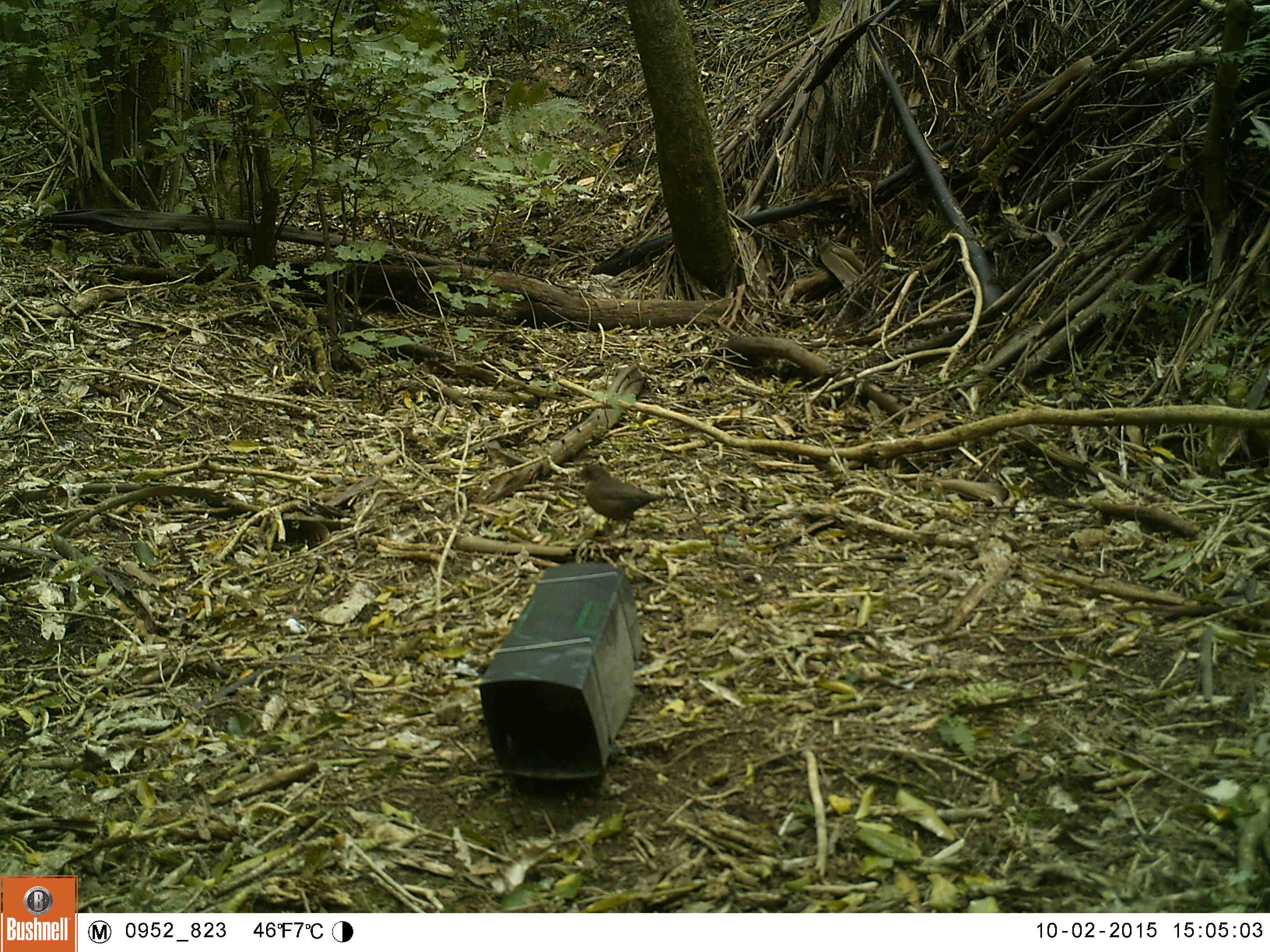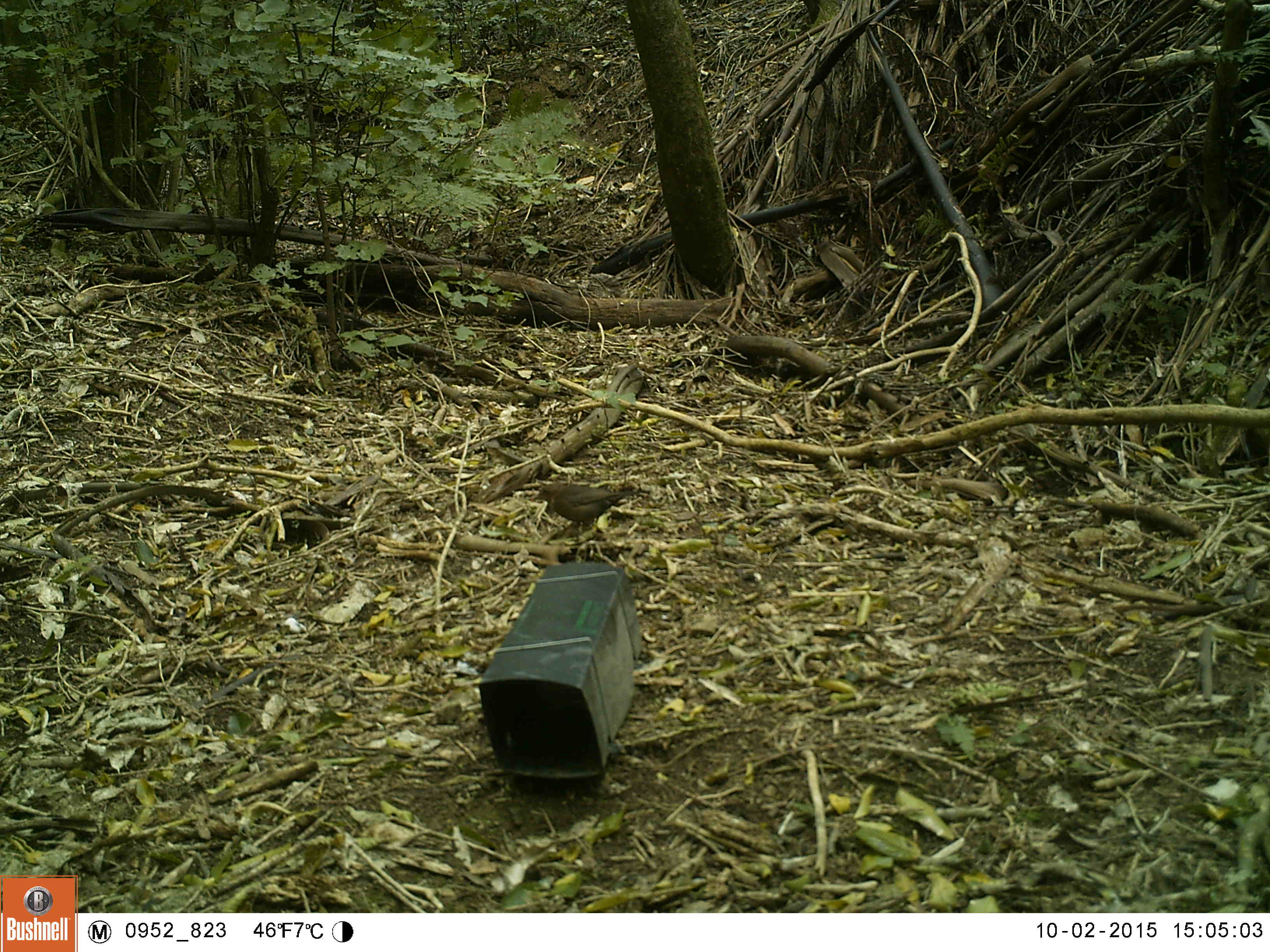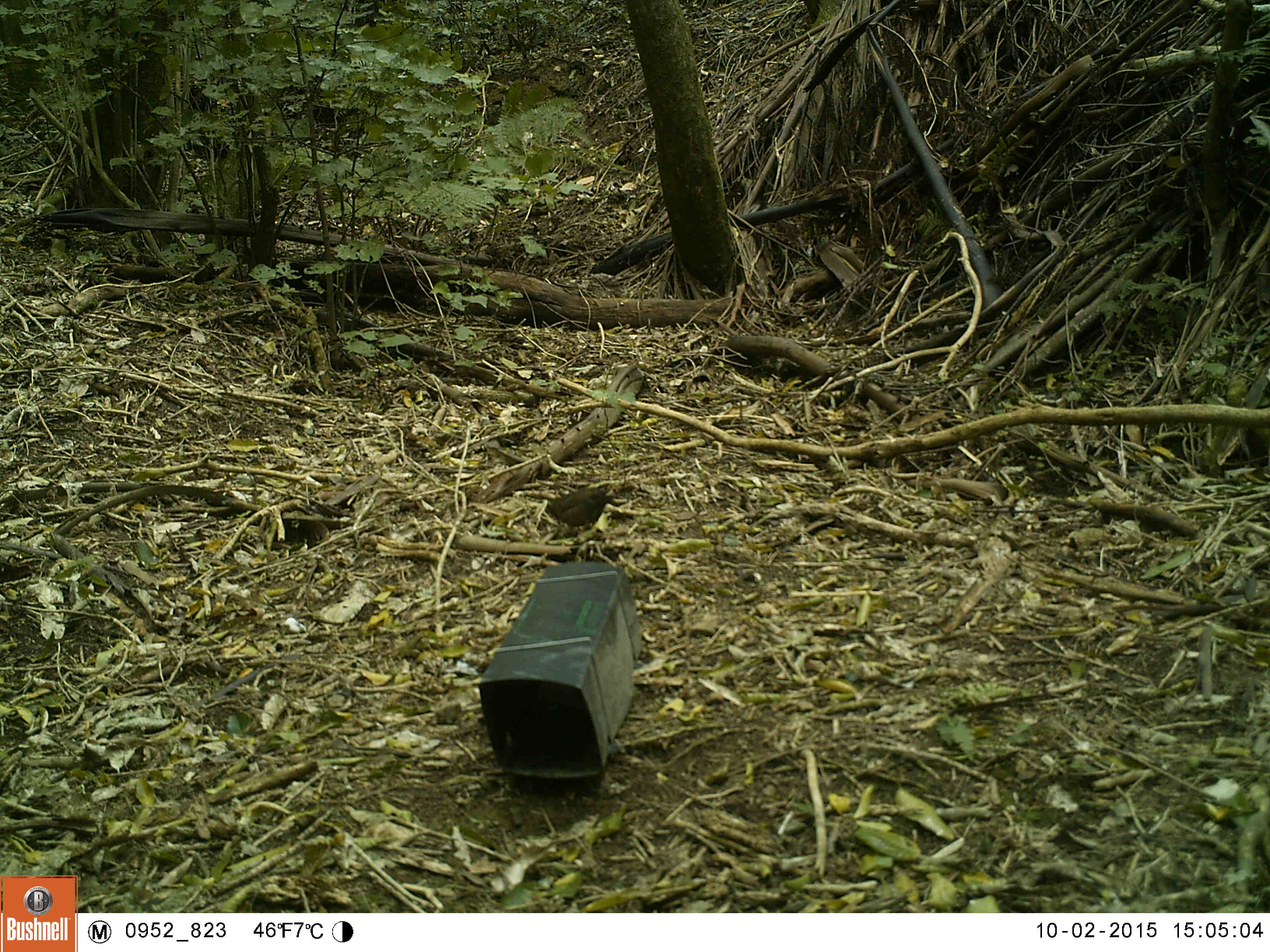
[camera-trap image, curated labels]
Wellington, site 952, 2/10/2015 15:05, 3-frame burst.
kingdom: Animalia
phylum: Chordata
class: Aves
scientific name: Aves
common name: bird